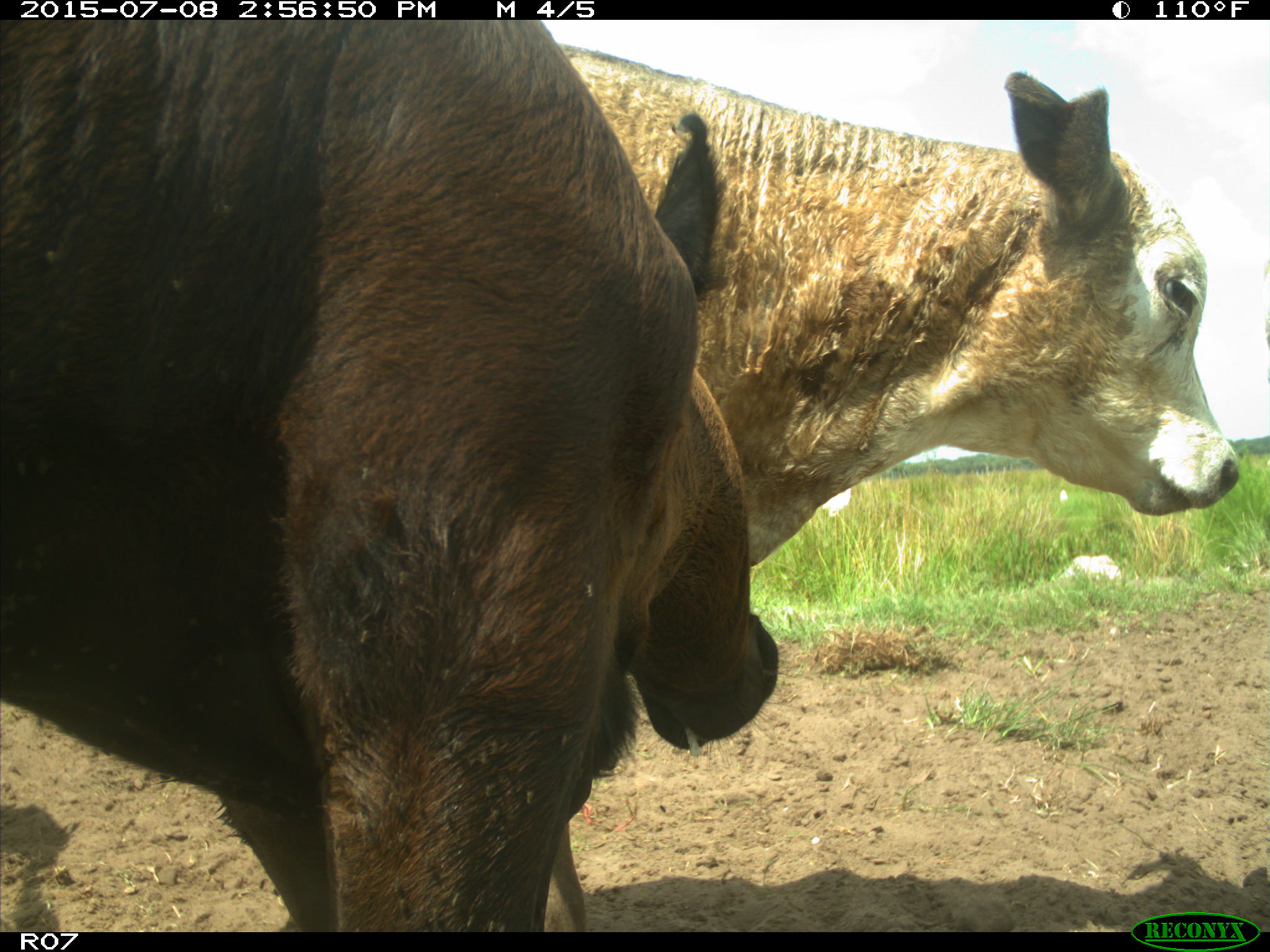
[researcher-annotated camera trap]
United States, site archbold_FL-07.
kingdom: Animalia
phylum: Chordata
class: Mammalia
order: Artiodactyla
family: Bovidae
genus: Bos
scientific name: Bos taurus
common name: domestic cow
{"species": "Bos taurus (domestic cow)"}